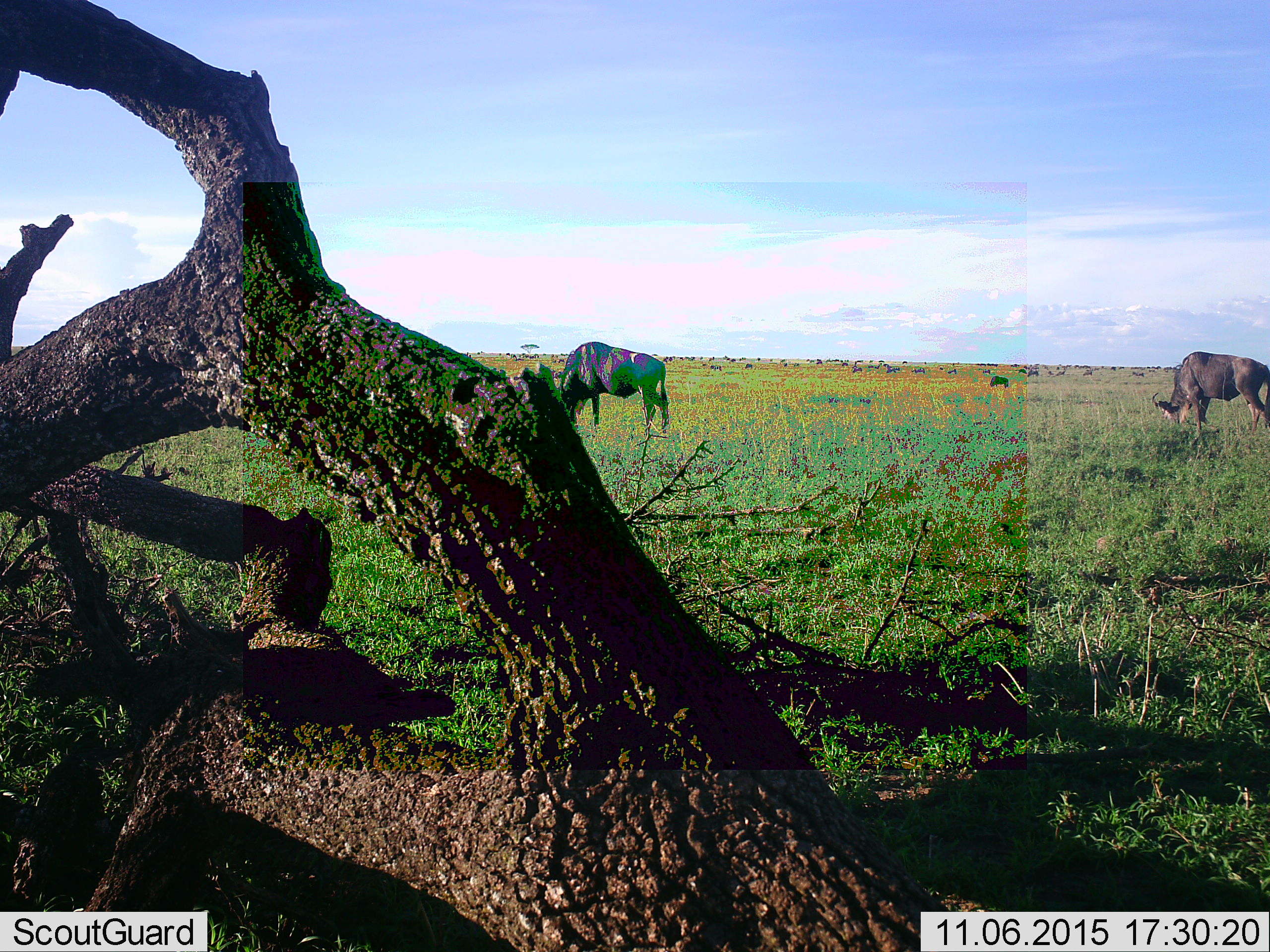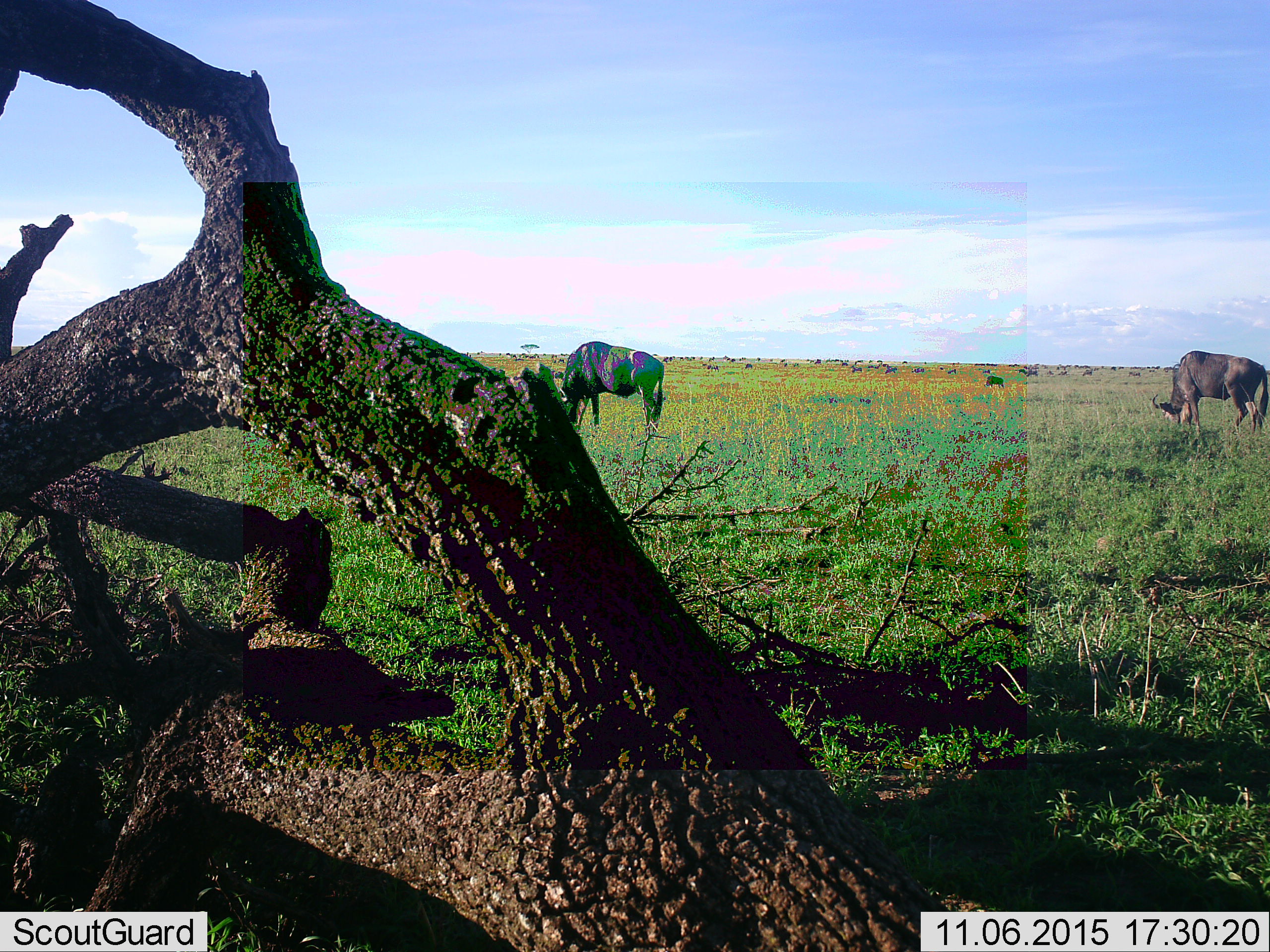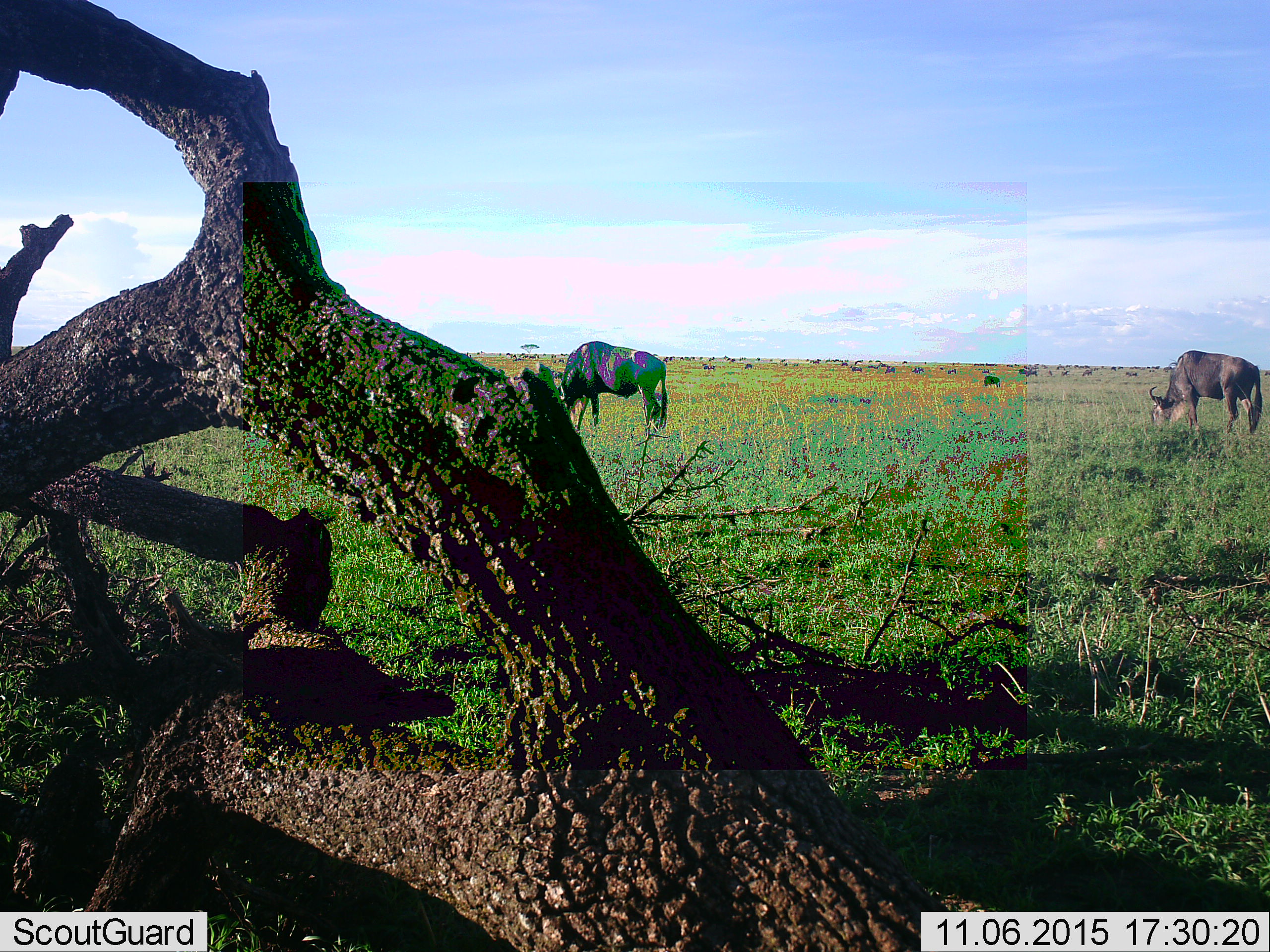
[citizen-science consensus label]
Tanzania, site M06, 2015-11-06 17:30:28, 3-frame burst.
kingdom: Animalia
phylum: Chordata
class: Mammalia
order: Artiodactyla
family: Bovidae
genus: Connochaetes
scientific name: Connochaetes taurinus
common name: blue wildebeest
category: wildebeest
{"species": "wildebeest (blue wildebeest) (Connochaetes taurinus)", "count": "11-50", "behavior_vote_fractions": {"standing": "56%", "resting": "0%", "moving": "56%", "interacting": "0%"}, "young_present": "11%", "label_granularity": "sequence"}